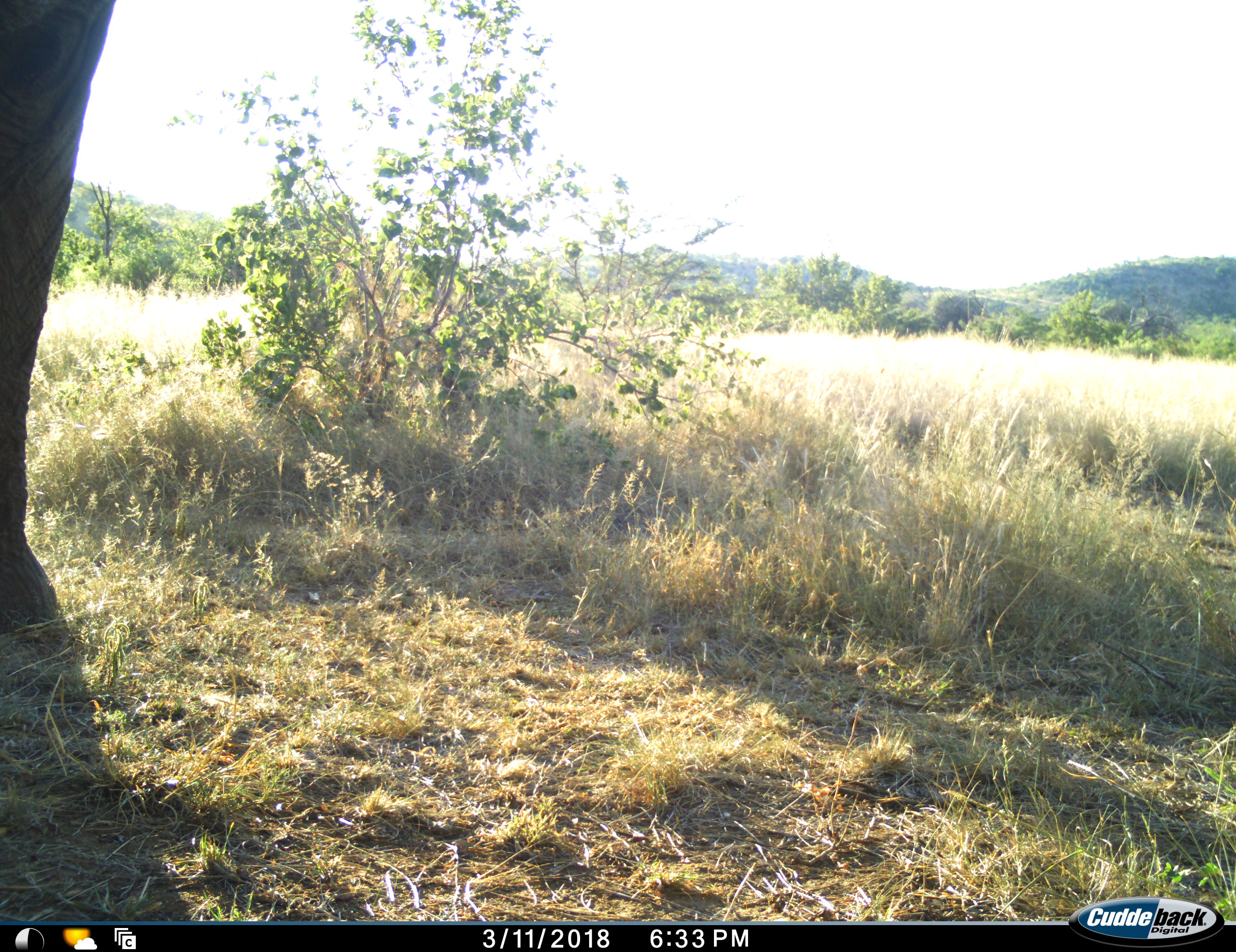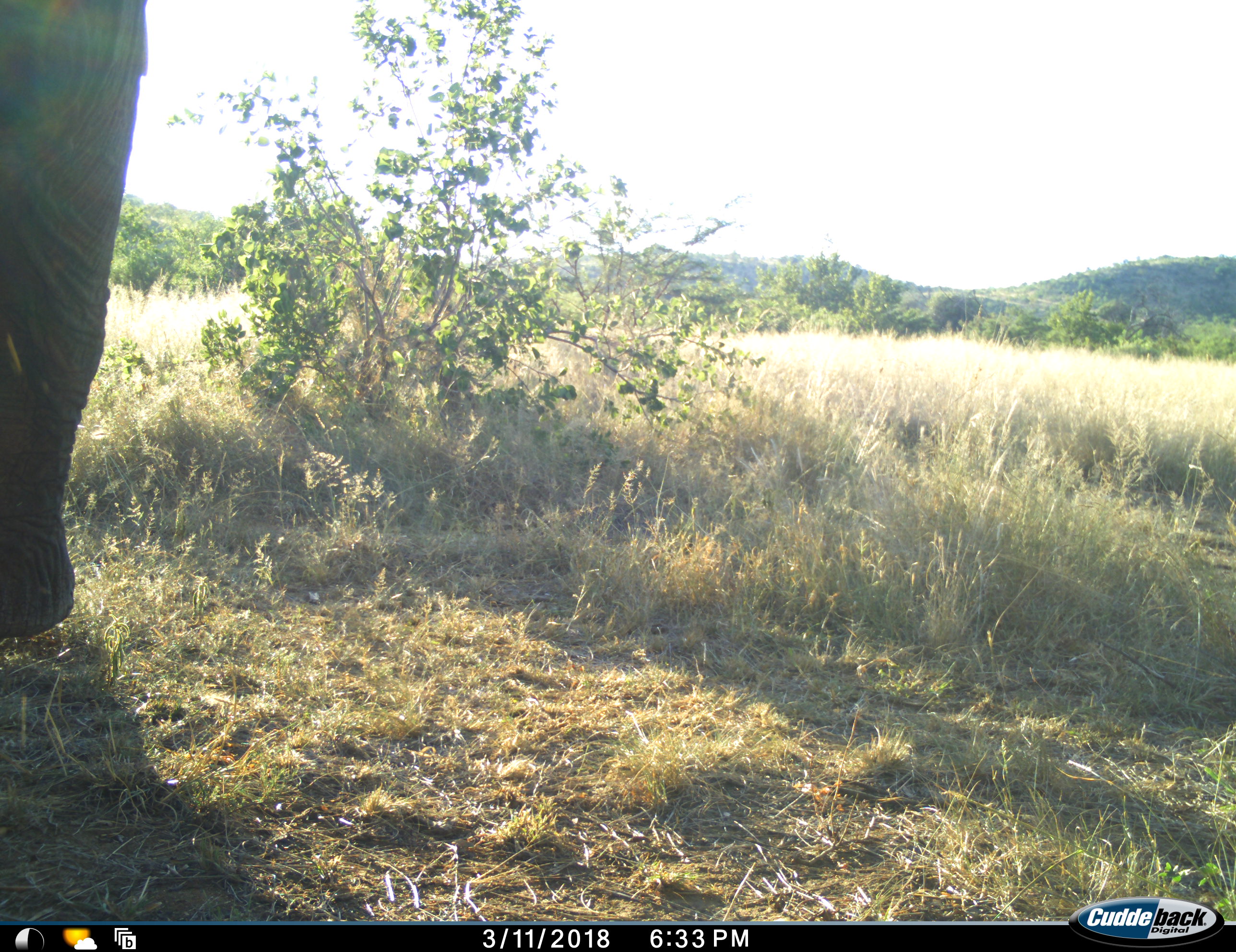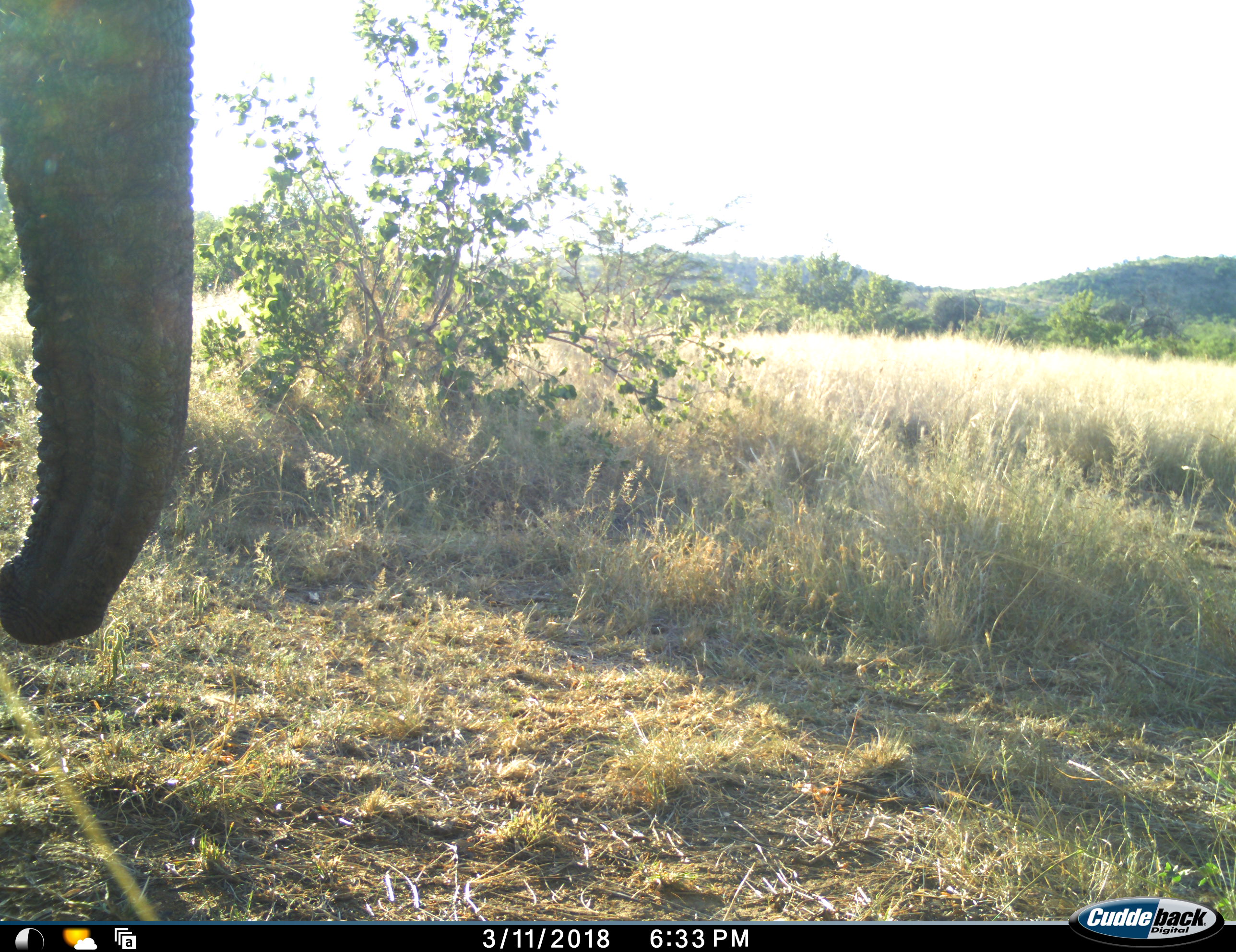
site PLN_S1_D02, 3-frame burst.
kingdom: Animalia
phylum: Chordata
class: Mammalia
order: Proboscidea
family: Elephantidae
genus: Loxodonta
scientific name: Loxodonta africana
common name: african bush elephant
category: elephant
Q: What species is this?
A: Elephant (african bush elephant) (Loxodonta africana).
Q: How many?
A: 1.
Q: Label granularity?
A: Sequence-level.